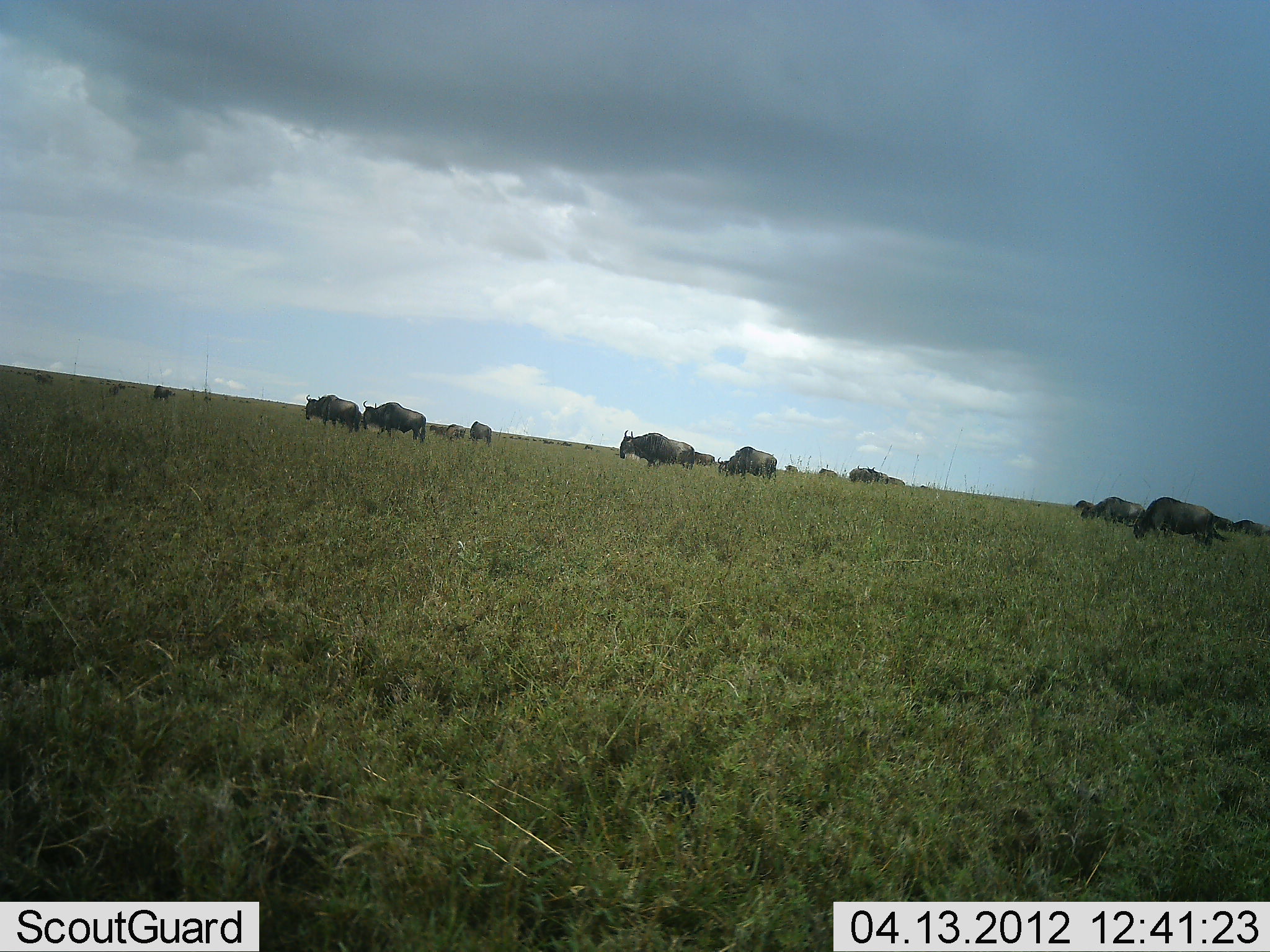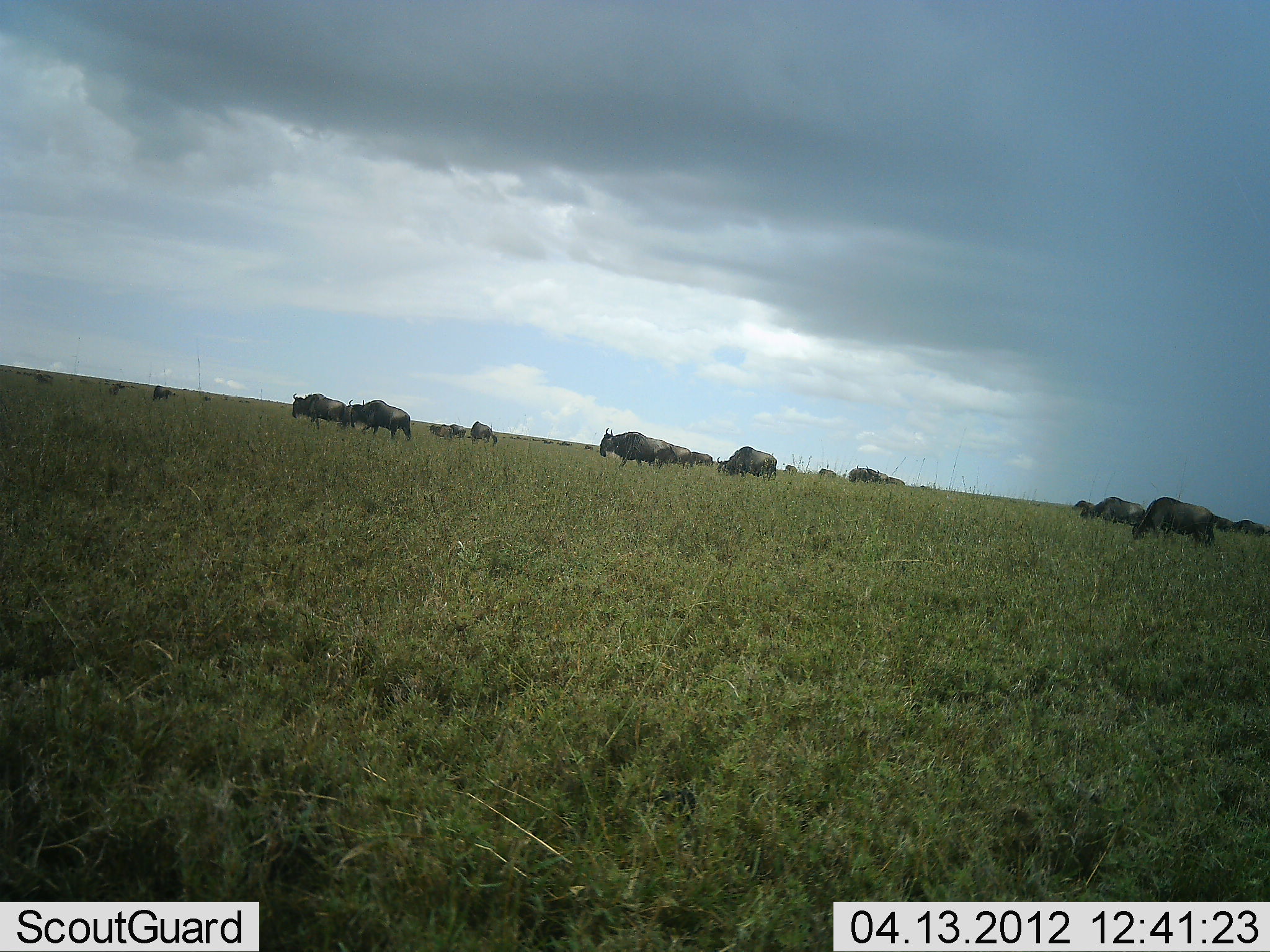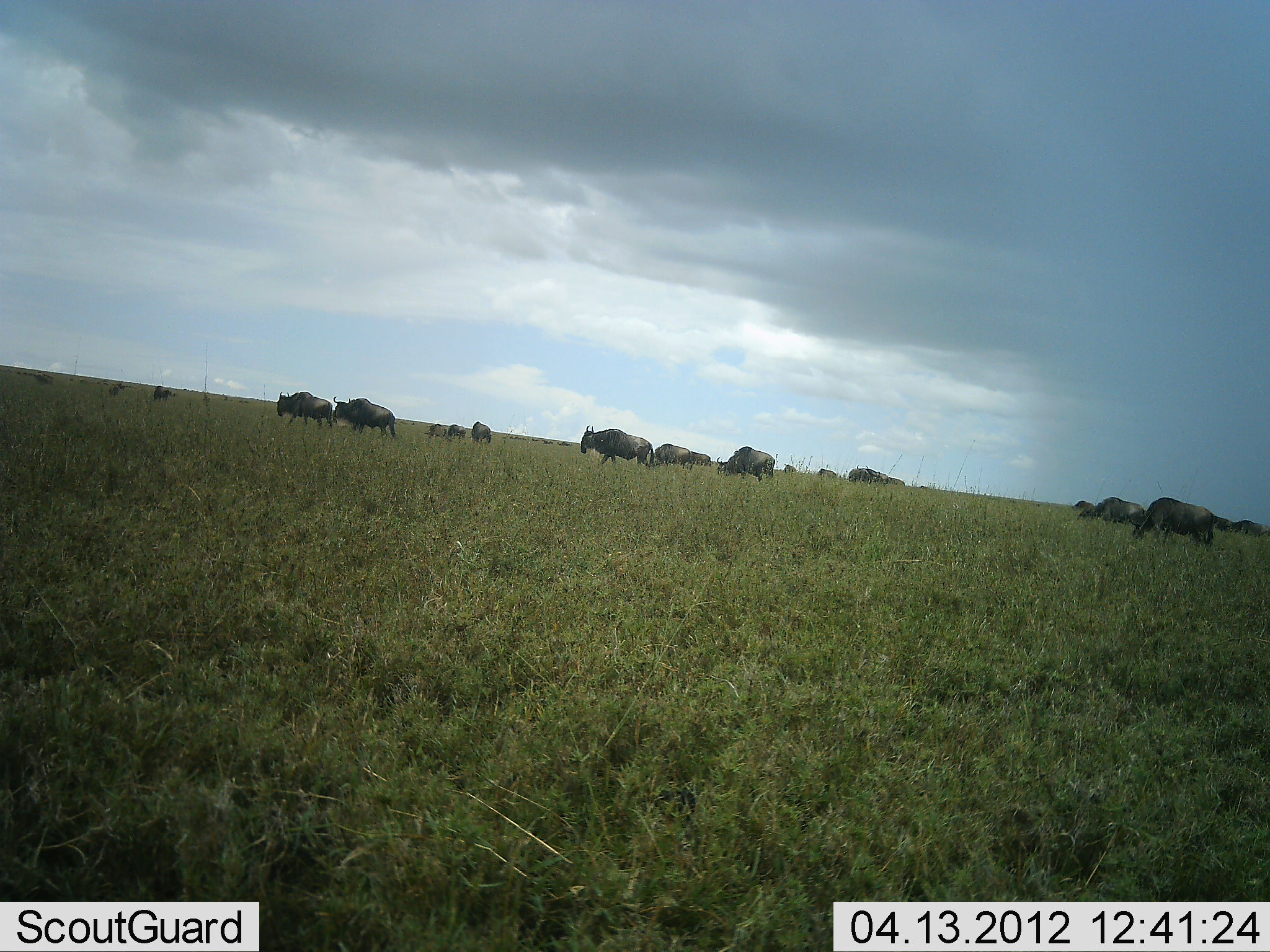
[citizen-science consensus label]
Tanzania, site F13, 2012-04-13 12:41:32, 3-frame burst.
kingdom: Animalia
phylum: Chordata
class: Mammalia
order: Artiodactyla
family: Bovidae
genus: Connochaetes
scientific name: Connochaetes taurinus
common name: blue wildebeest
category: wildebeest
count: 11-50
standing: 36%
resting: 0%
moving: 71%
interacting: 0%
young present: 0%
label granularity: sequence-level